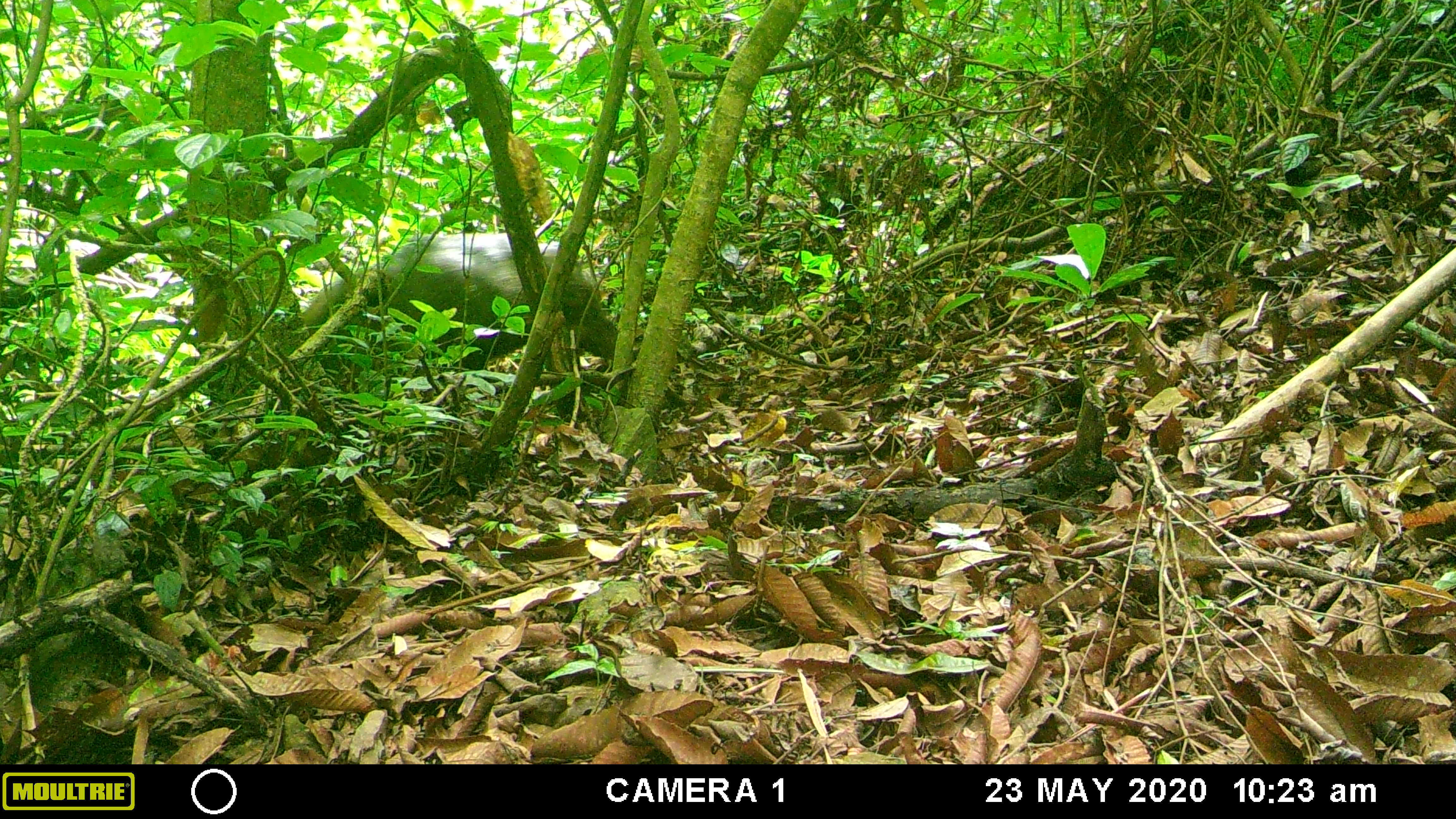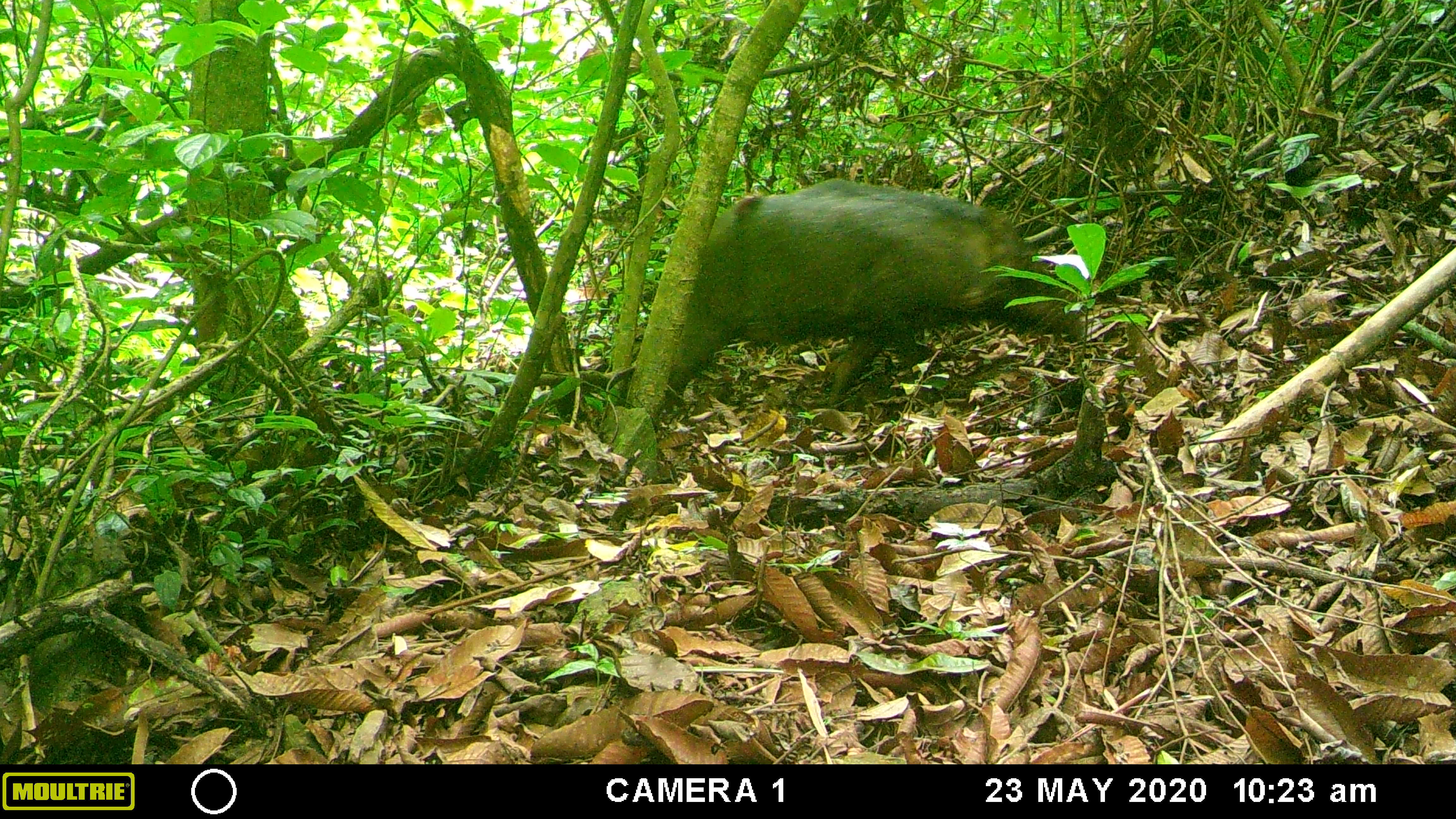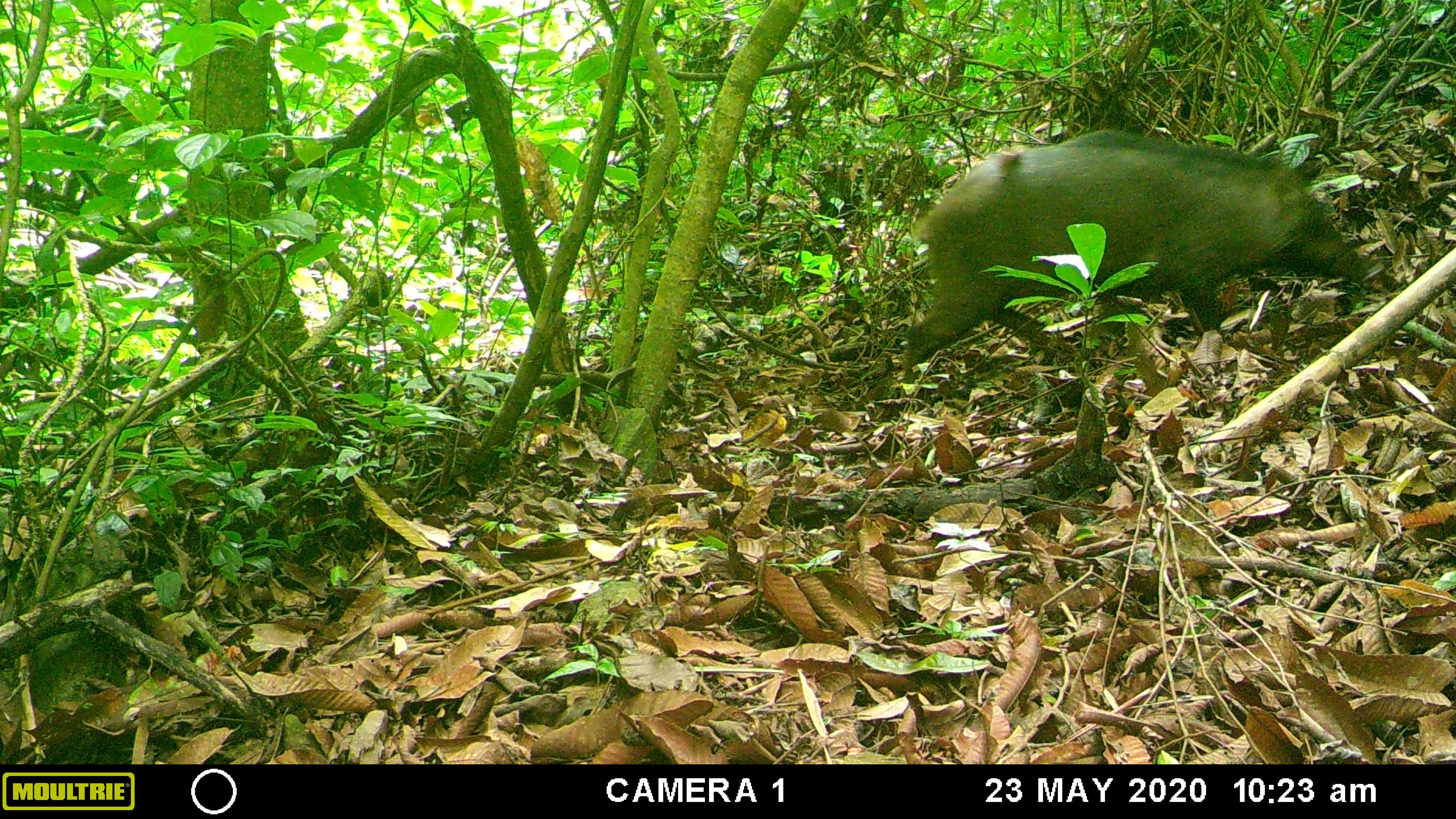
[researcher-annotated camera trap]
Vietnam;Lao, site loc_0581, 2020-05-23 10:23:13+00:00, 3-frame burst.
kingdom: Animalia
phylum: Chordata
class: Mammalia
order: Artiodactyla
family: Suidae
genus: Sus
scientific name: Sus scrofa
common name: eurasian wild pig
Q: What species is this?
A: Eurasian wild pig (Sus scrofa).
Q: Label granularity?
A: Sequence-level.